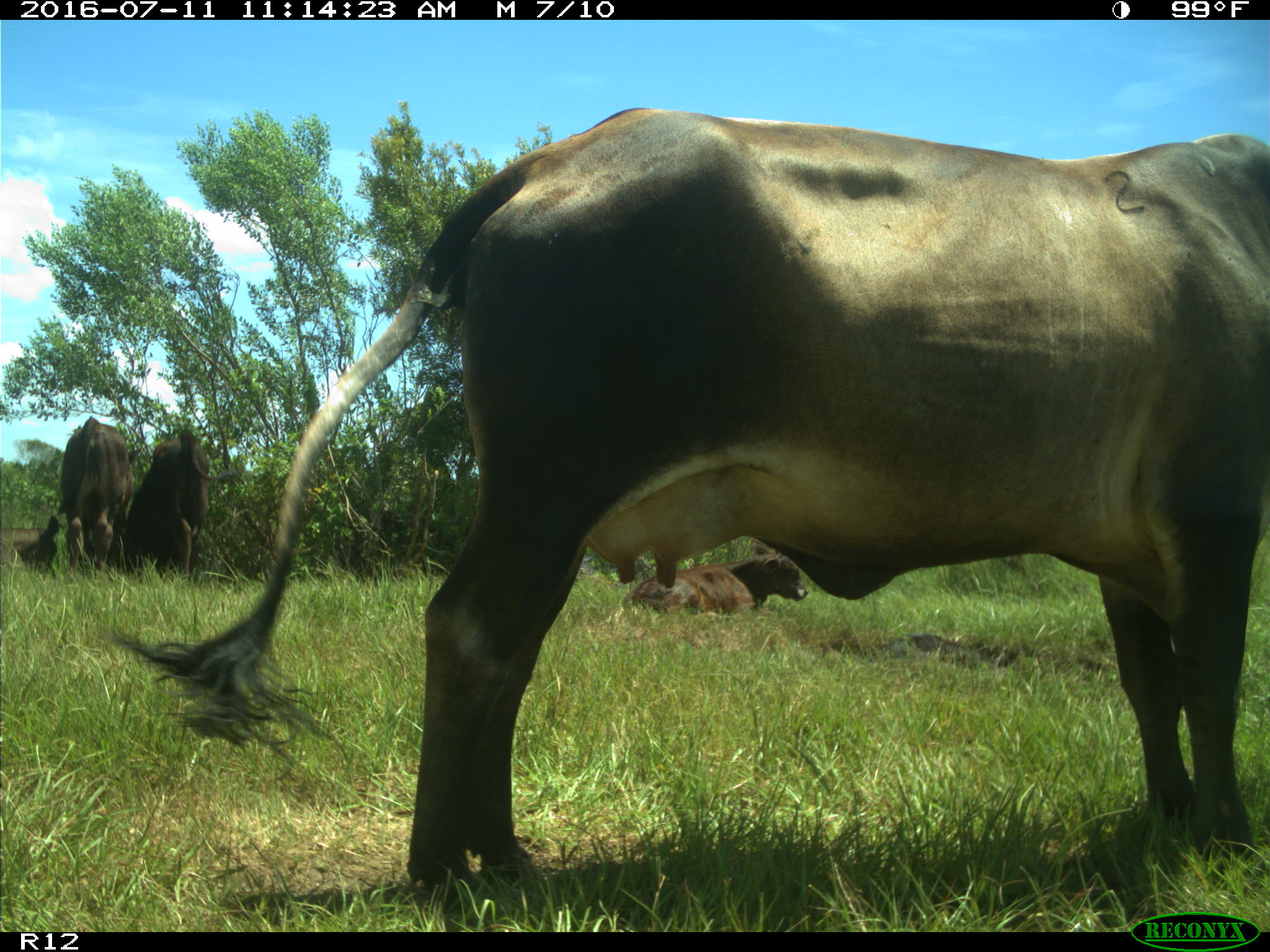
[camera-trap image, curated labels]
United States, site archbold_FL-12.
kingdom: Animalia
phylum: Chordata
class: Mammalia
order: Artiodactyla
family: Bovidae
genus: Bos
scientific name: Bos taurus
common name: domestic cow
Bos taurus (domestic cow).